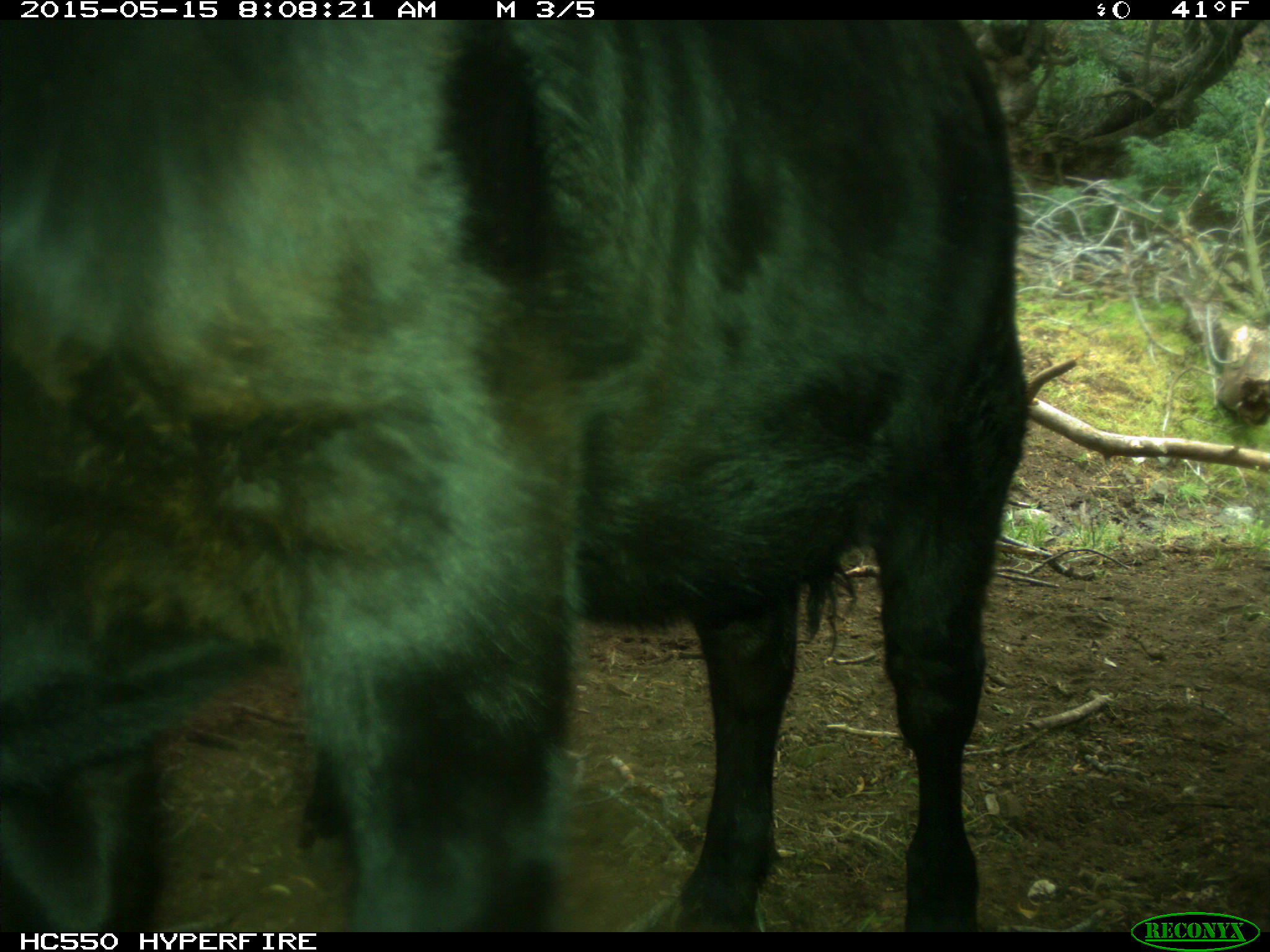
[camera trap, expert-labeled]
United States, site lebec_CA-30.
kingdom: Animalia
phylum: Chordata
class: Mammalia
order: Artiodactyla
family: Bovidae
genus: Bos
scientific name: Bos taurus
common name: domestic cow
Bos taurus (domestic cow).